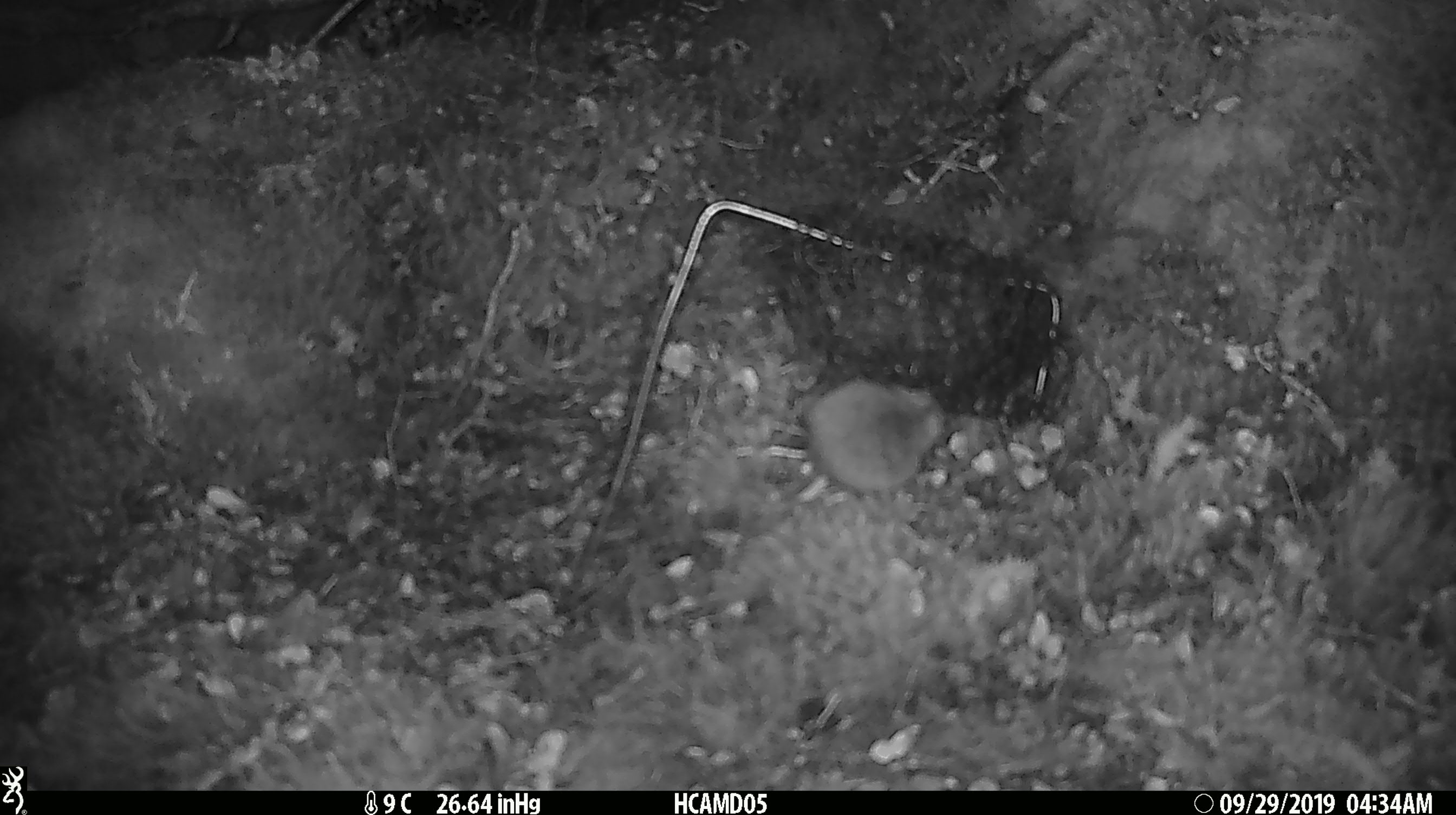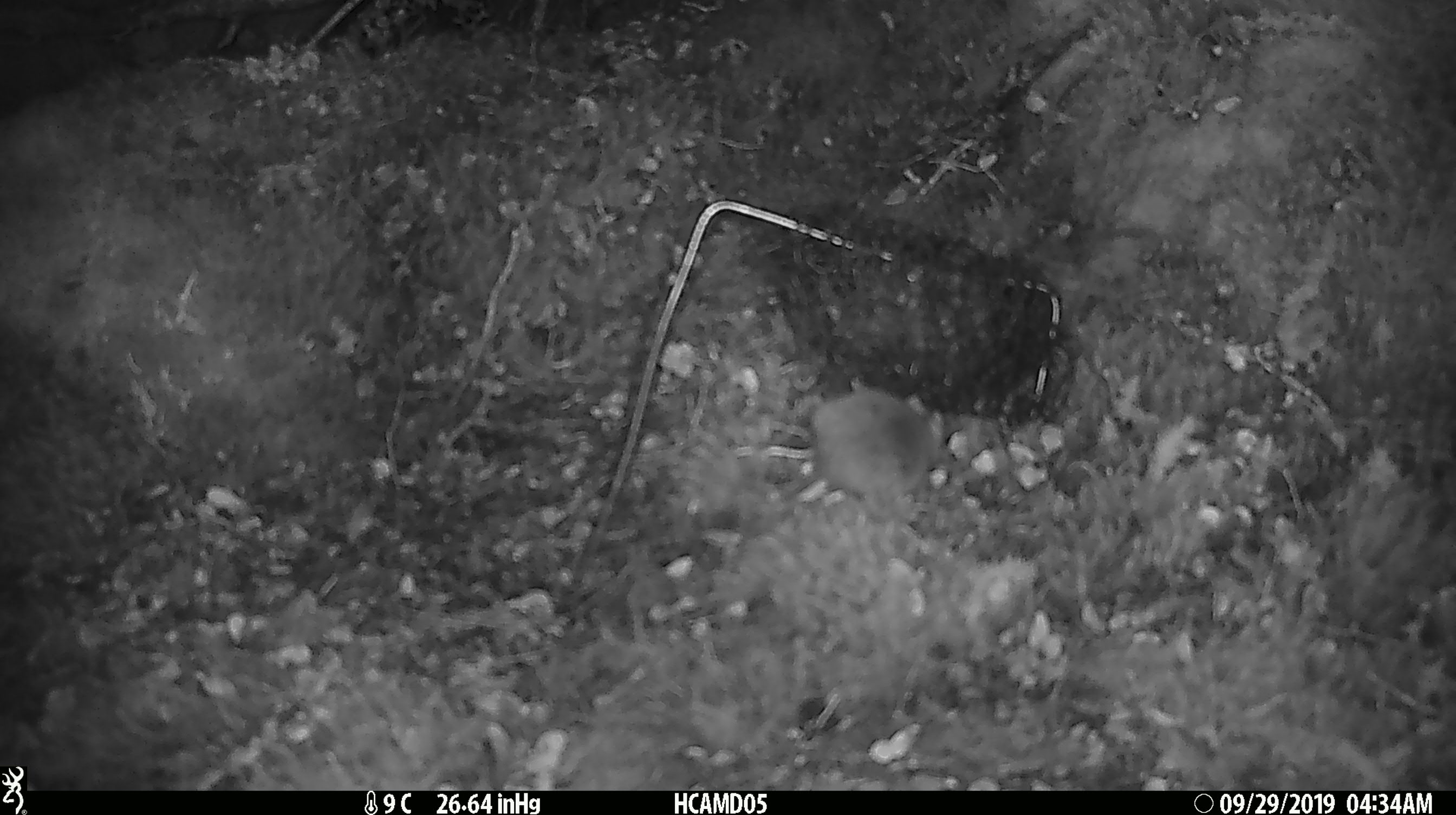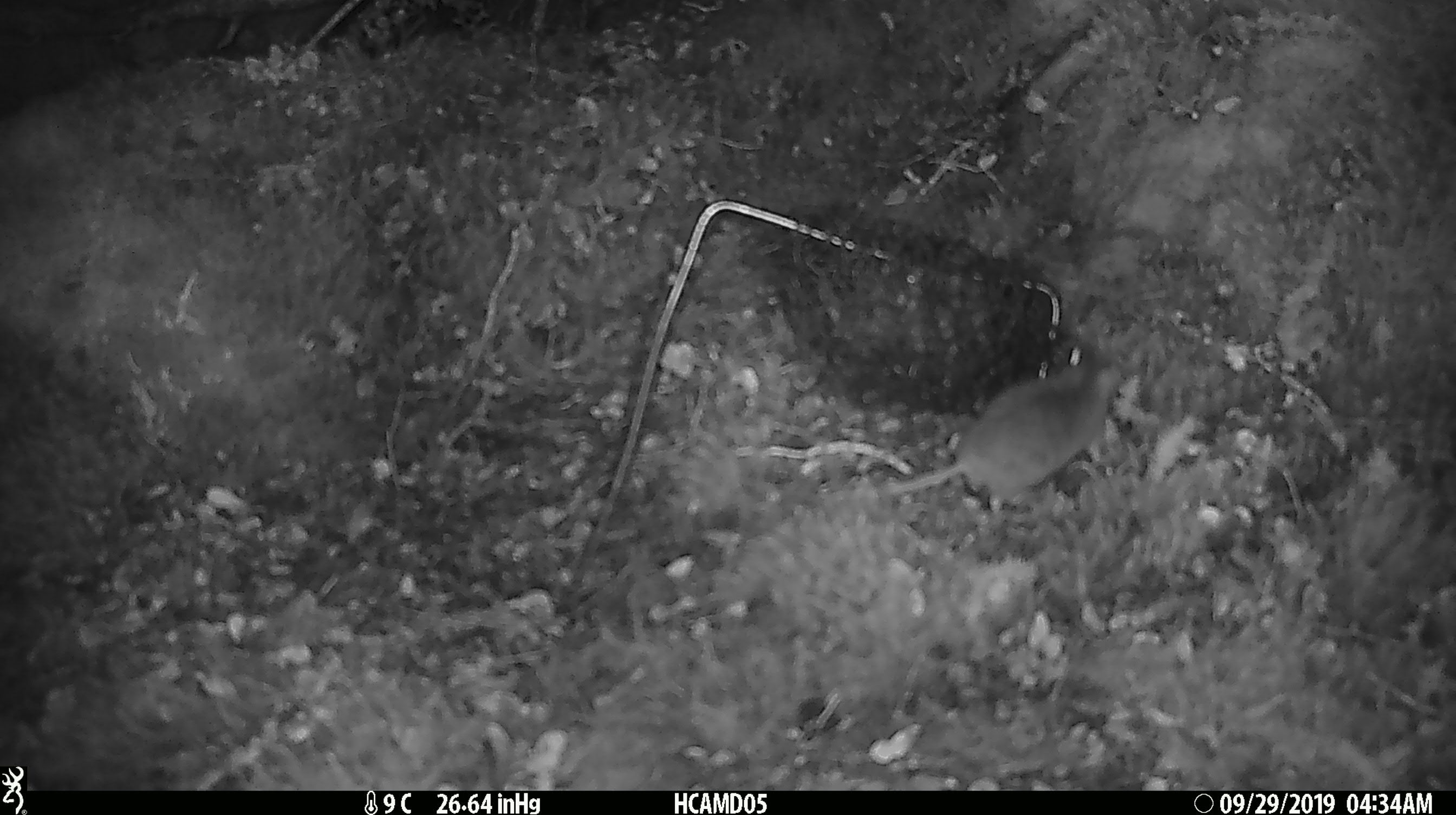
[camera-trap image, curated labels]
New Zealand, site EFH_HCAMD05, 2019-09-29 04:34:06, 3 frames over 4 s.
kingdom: Animalia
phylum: Chordata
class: Mammalia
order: Rodentia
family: Muridae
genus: Mus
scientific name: Mus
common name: mouse